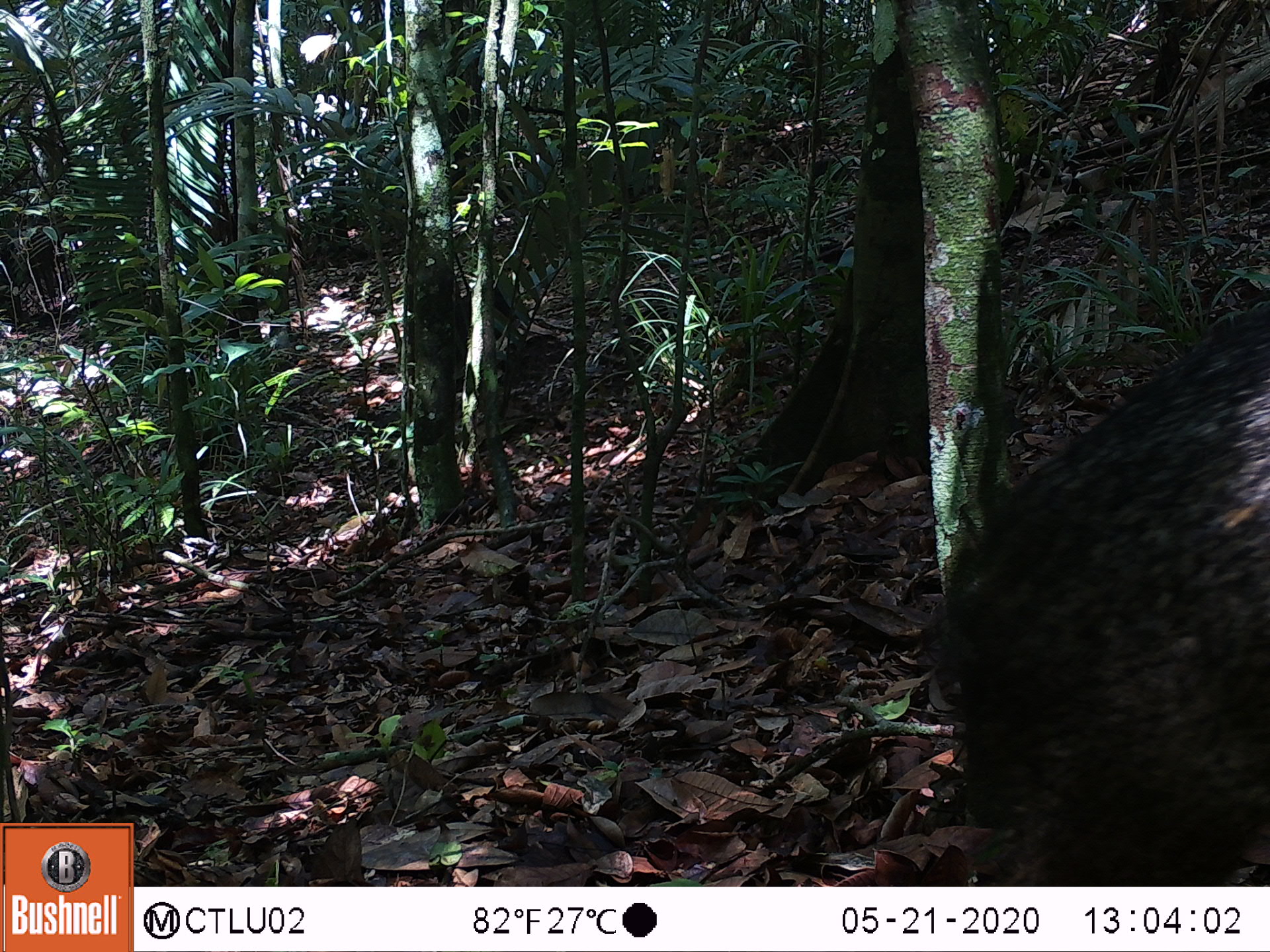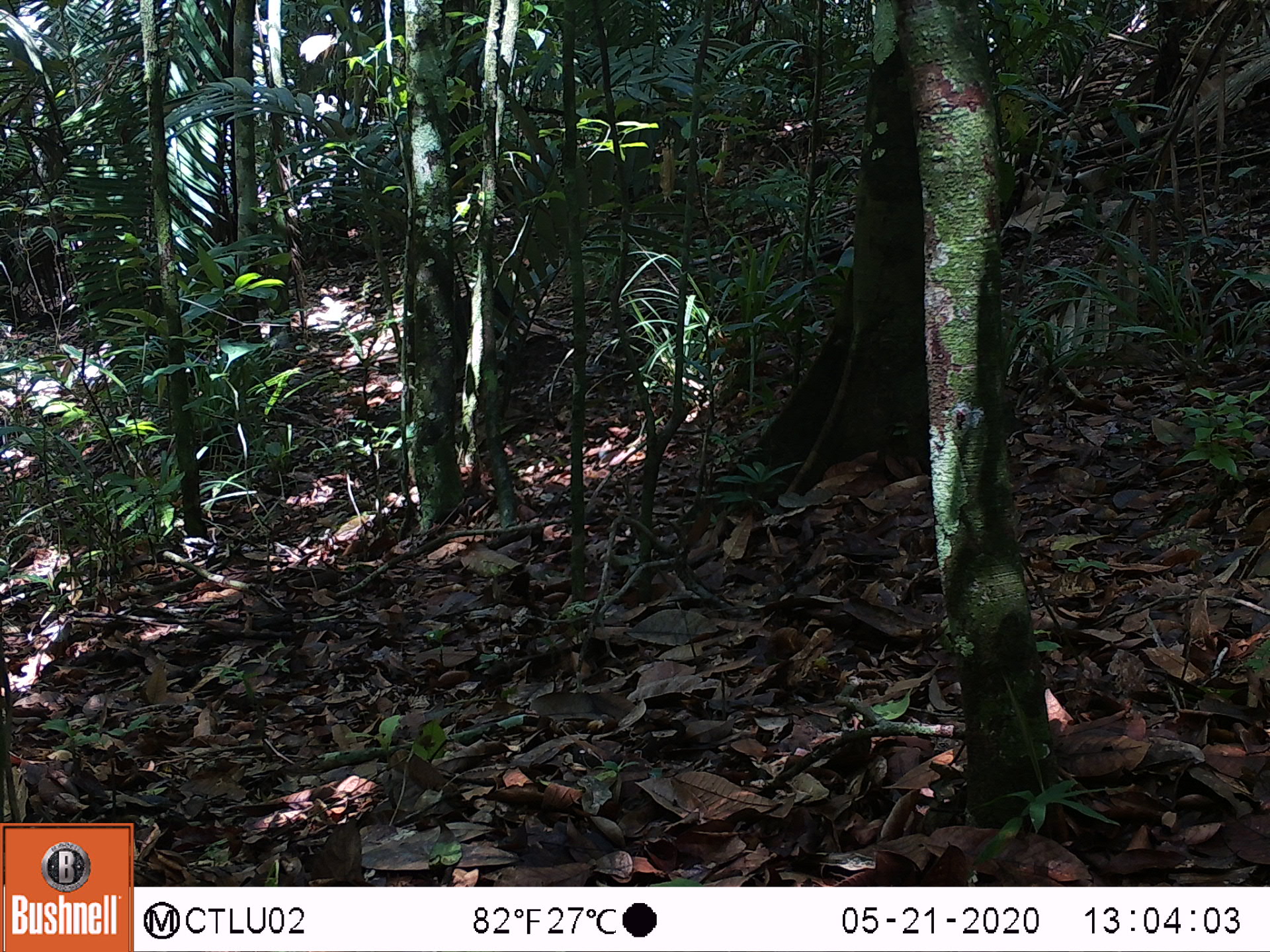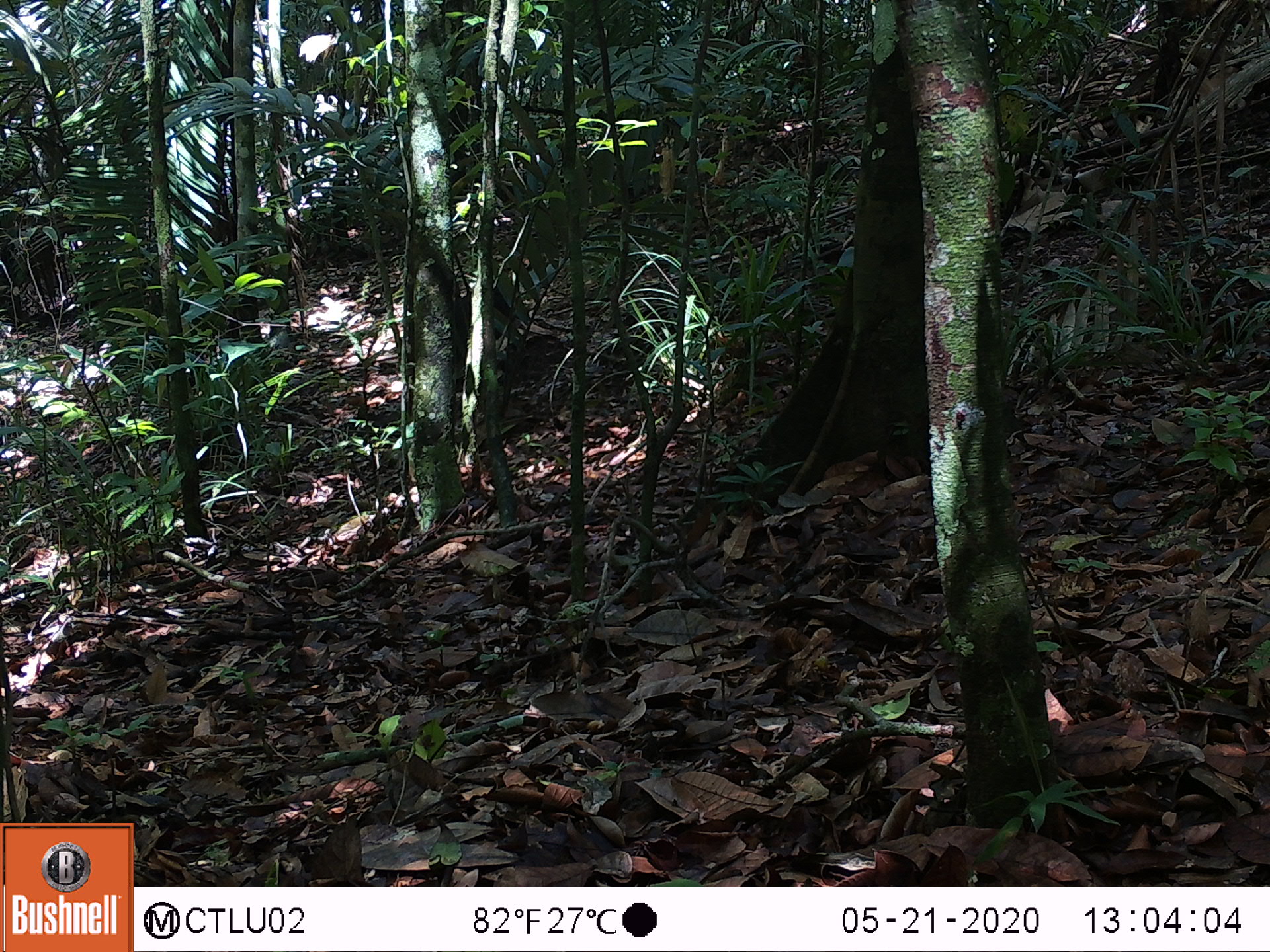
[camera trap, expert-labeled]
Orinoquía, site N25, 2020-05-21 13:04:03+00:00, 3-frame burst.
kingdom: Animalia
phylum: Chordata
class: Mammalia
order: Artiodactyla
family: Tayassuidae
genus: Pecari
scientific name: Pecari tajacu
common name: collared peccary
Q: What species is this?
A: Collared peccary (Pecari tajacu).